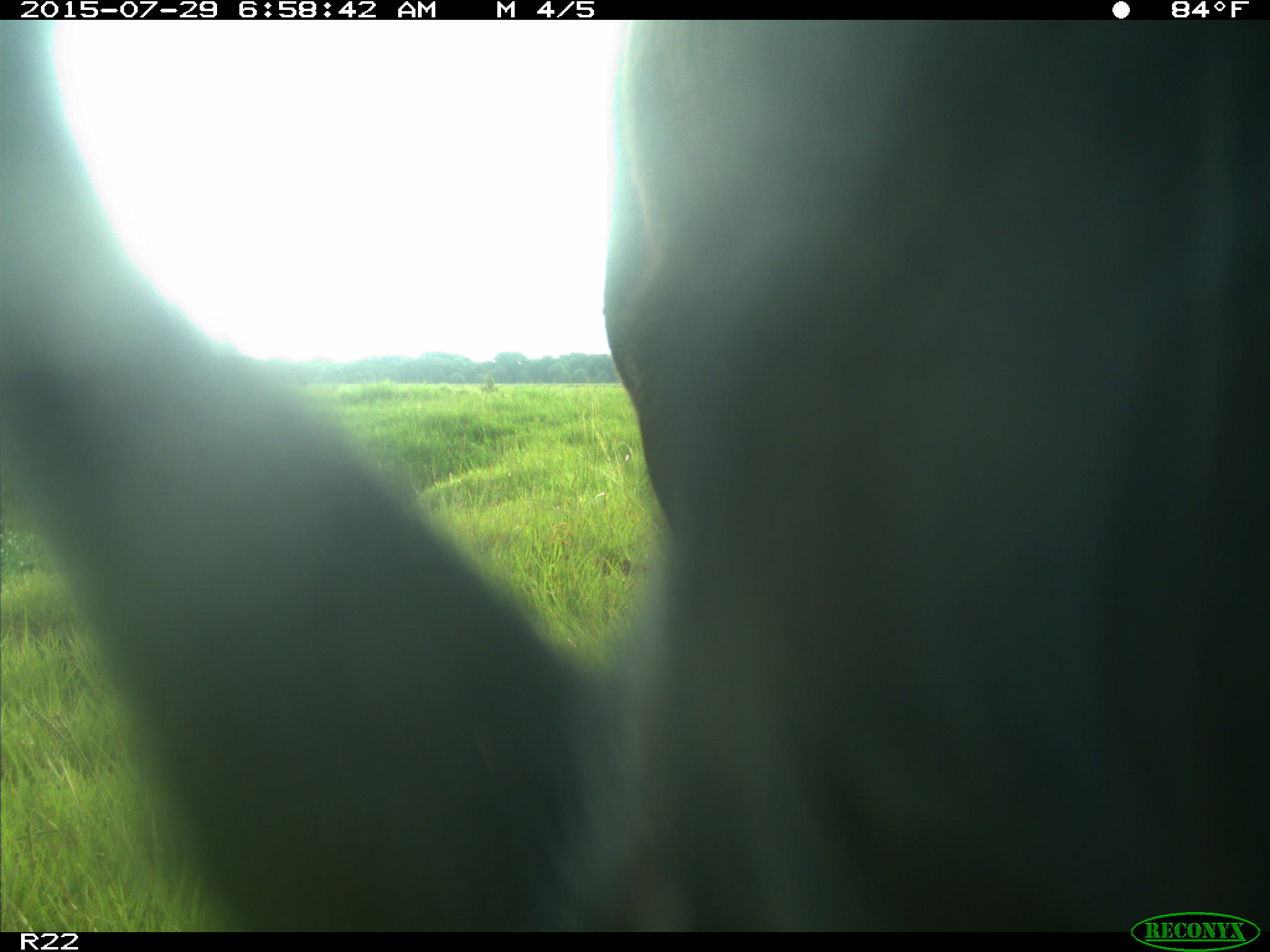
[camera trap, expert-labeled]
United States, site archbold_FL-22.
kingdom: Animalia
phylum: Chordata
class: Mammalia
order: Artiodactyla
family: Bovidae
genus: Bos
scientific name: Bos taurus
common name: domestic cow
Bos taurus (domestic cow).